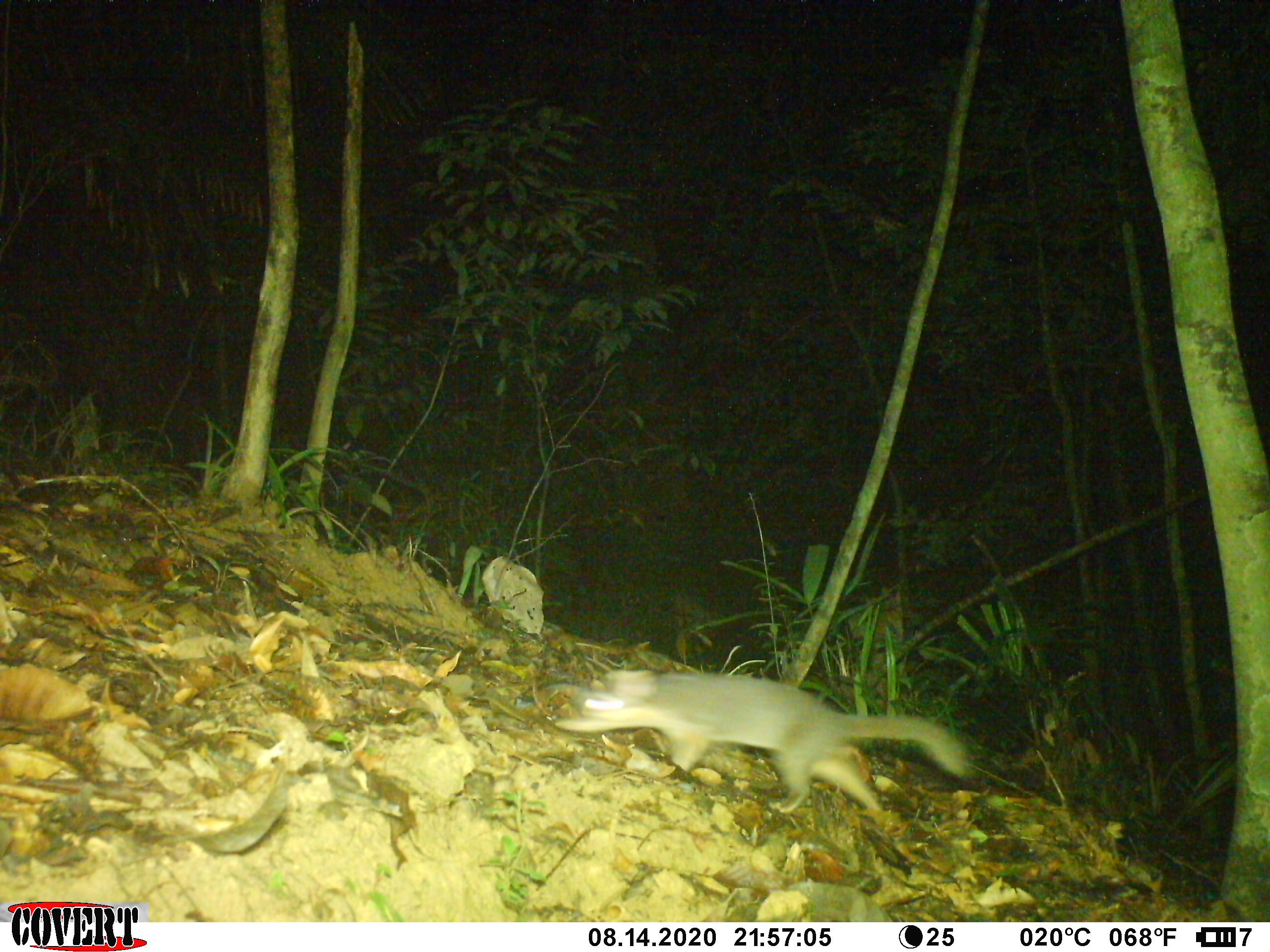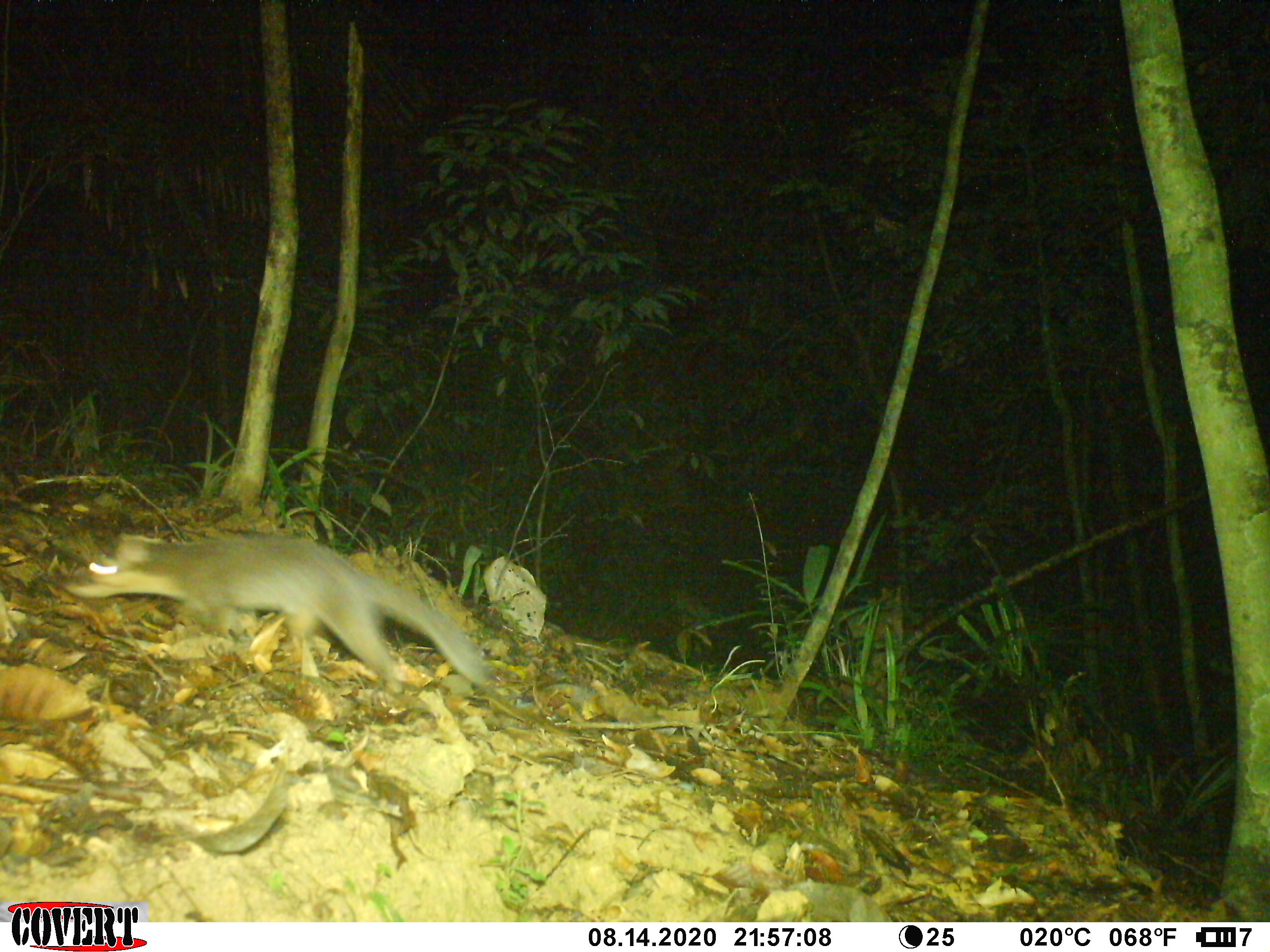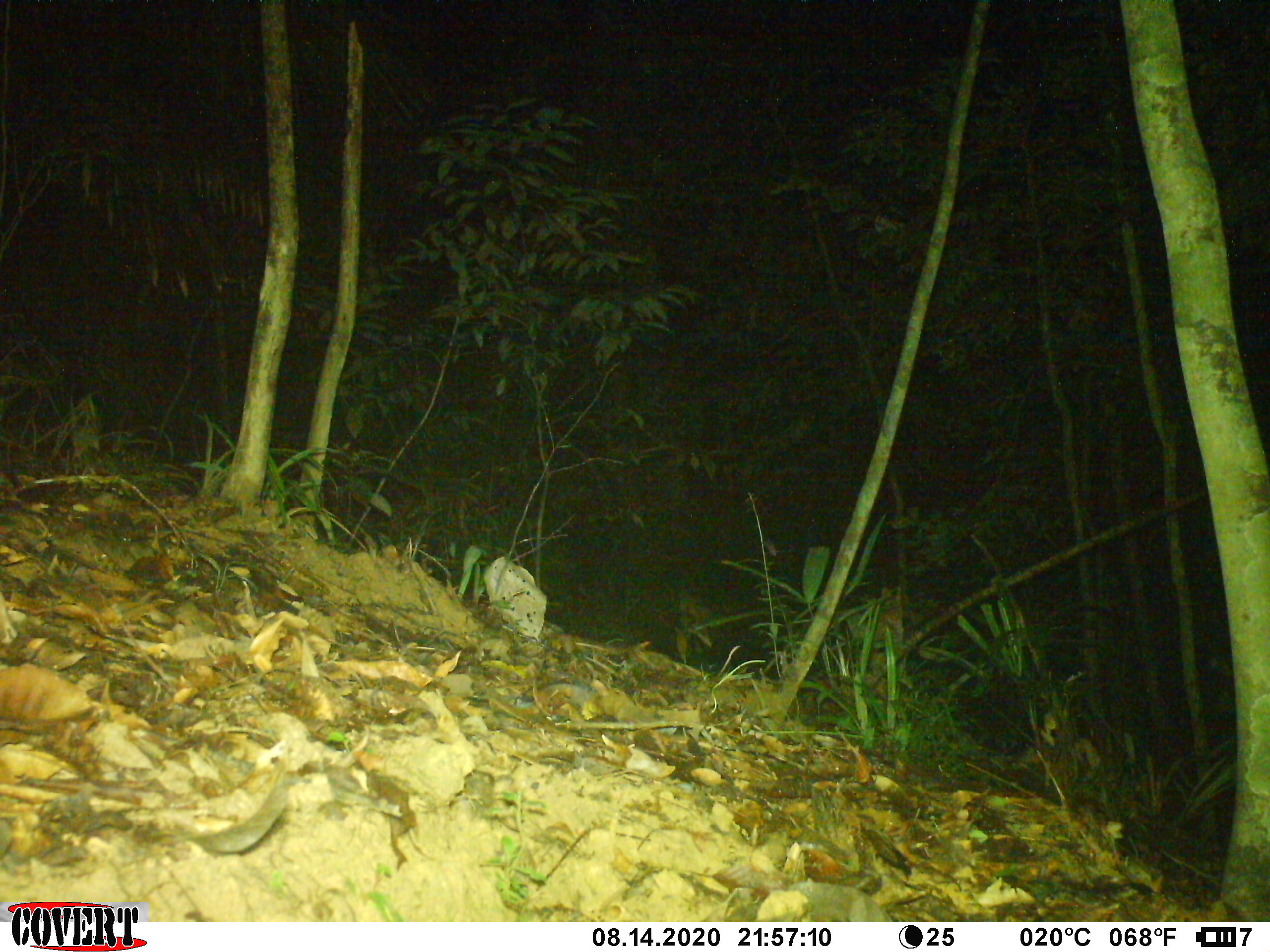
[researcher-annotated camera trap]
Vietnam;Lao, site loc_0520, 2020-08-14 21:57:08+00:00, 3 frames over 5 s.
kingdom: Animalia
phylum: Chordata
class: Mammalia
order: Carnivora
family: Mustelidae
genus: Melogale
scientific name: Melogale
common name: ferret badger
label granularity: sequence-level